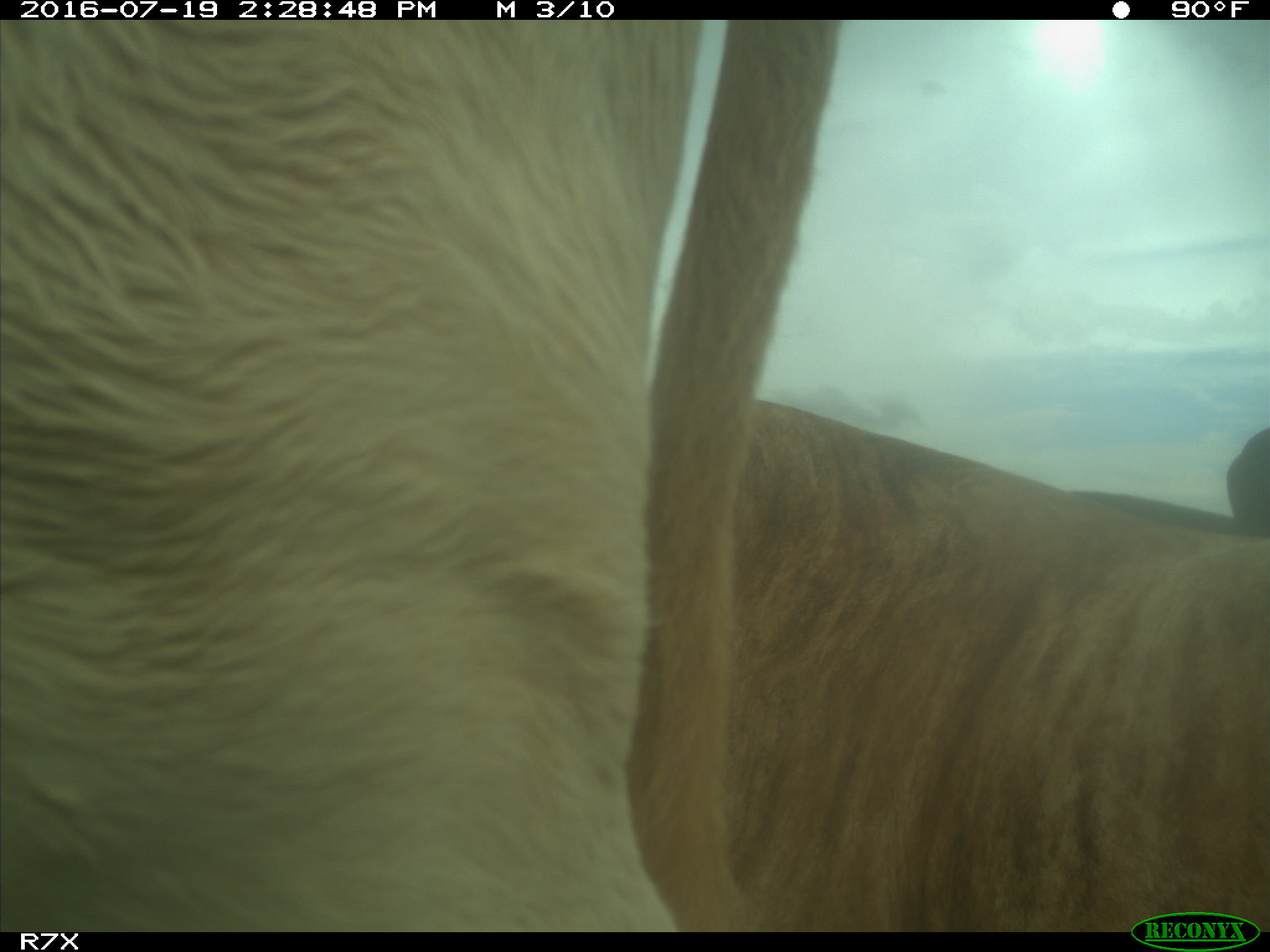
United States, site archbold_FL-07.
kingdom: Animalia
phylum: Chordata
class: Mammalia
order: Artiodactyla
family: Bovidae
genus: Bos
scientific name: Bos taurus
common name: domestic cow